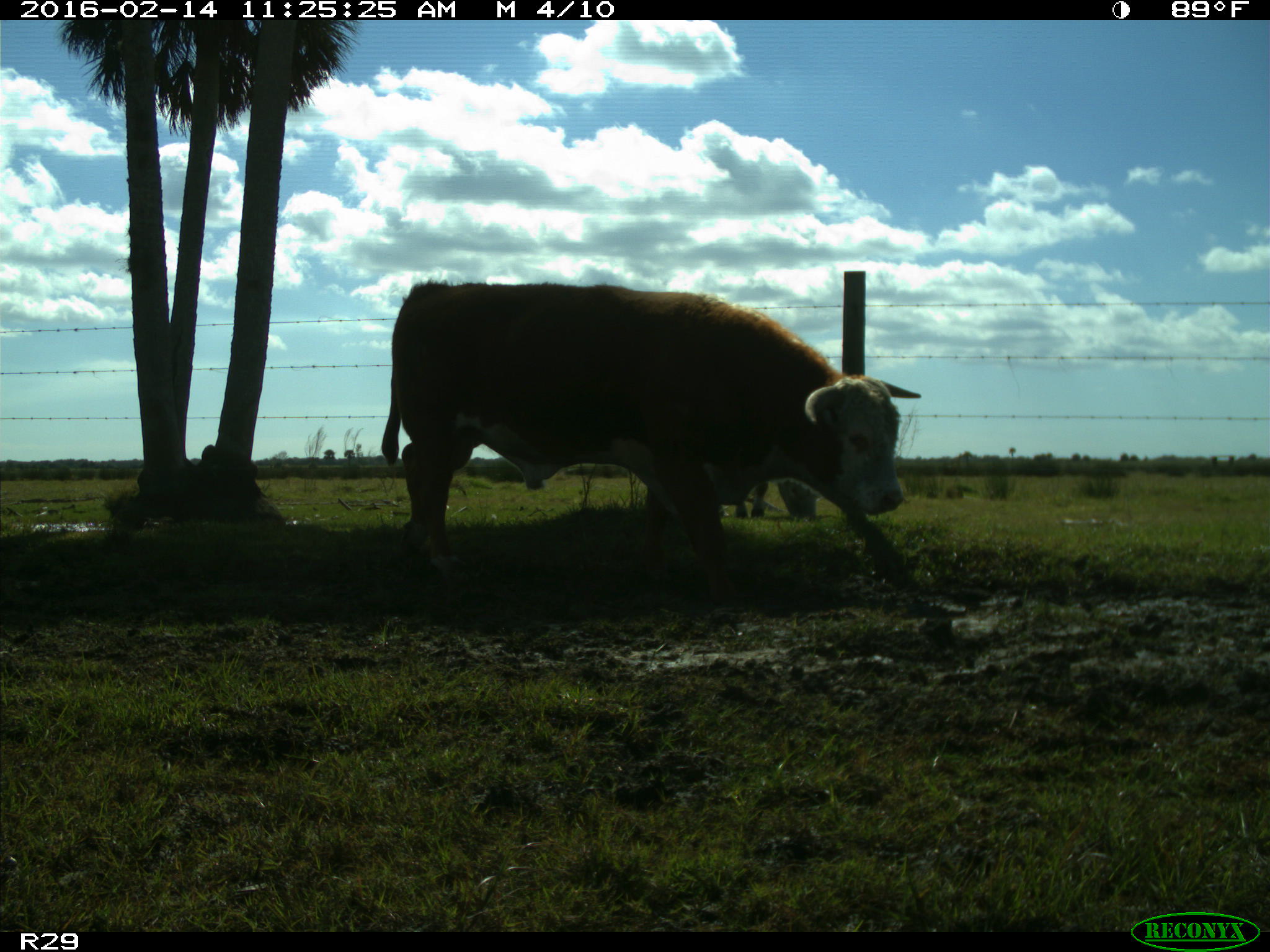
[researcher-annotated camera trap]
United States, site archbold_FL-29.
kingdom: Animalia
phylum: Chordata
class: Mammalia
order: Artiodactyla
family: Bovidae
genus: Bos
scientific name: Bos taurus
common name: domestic cow